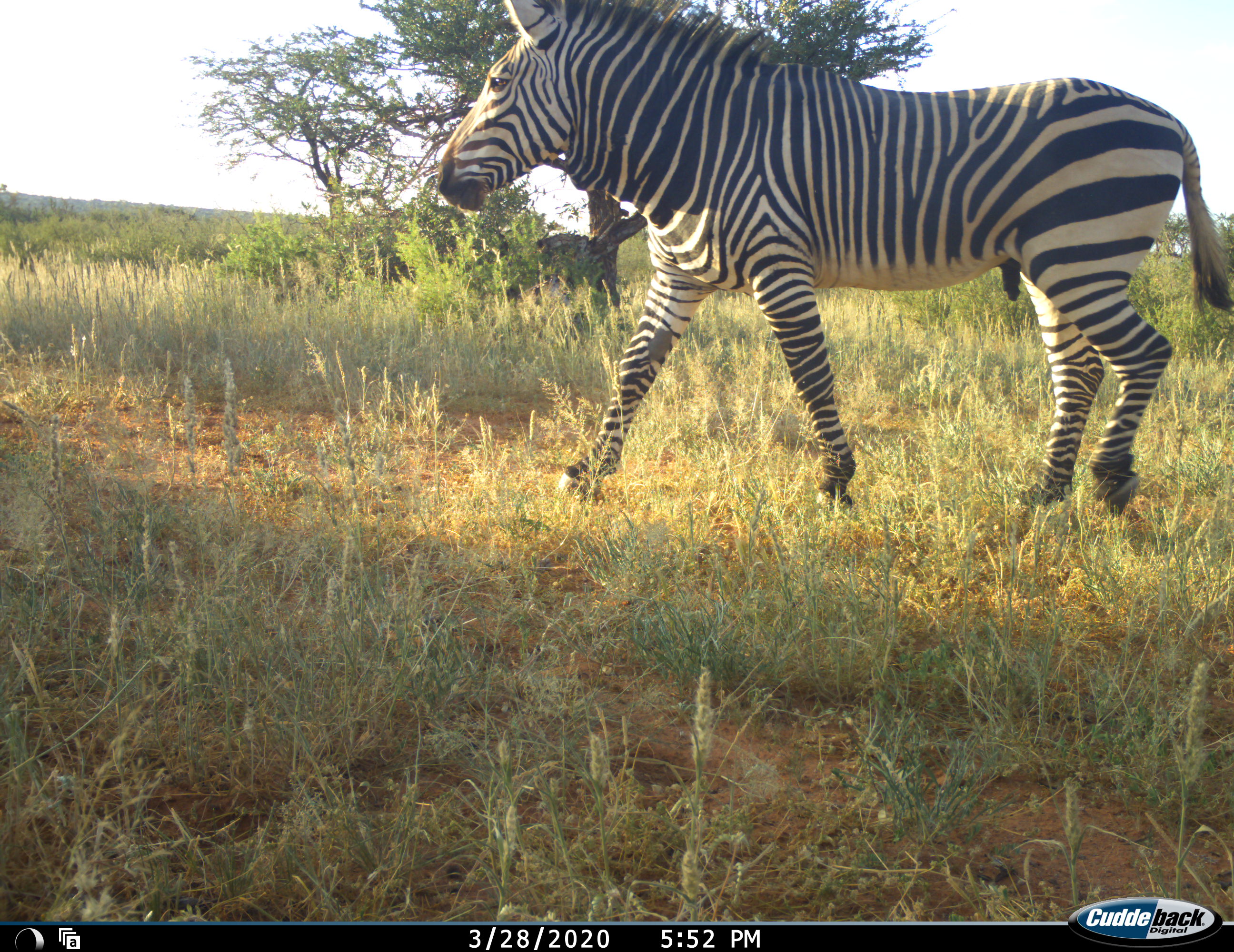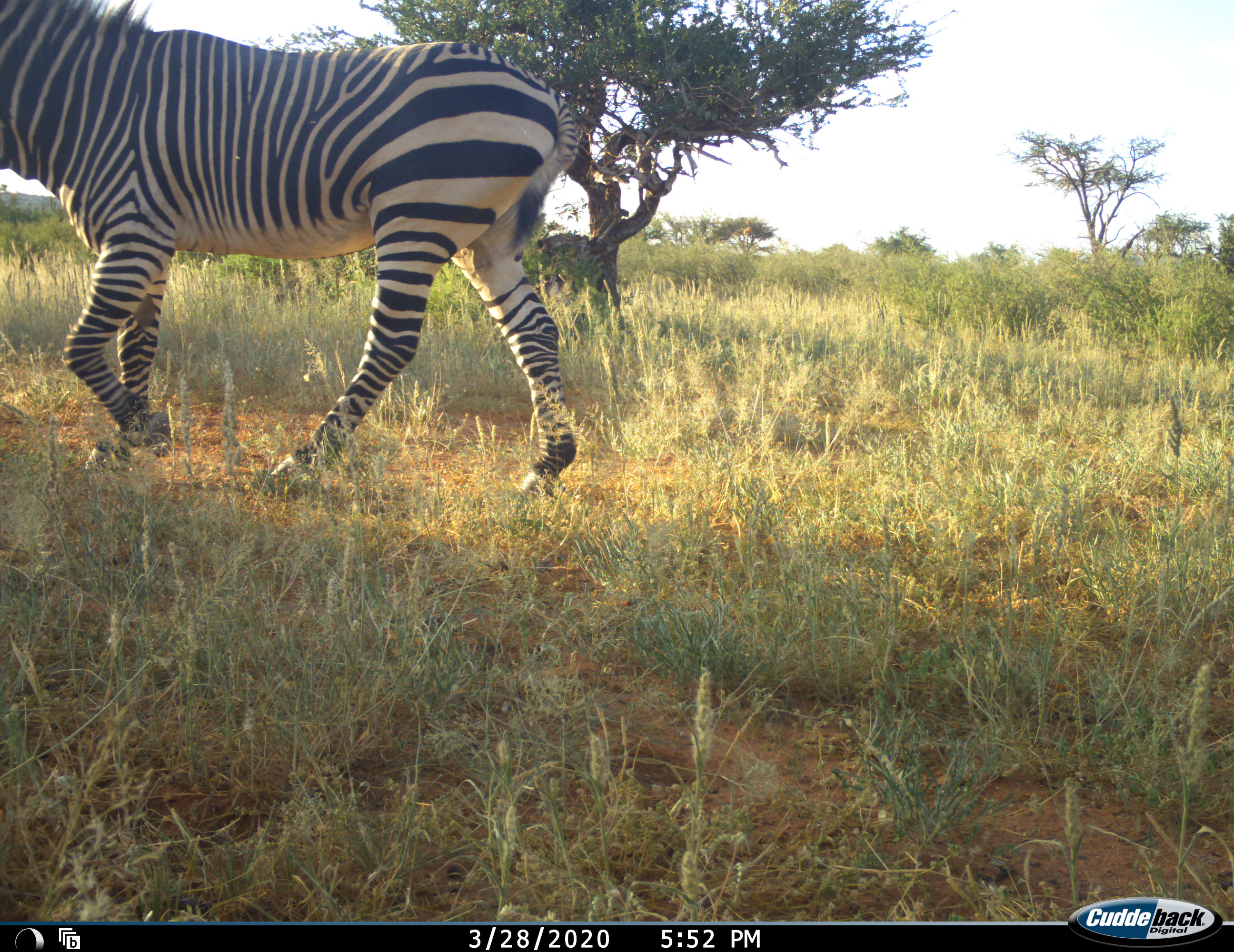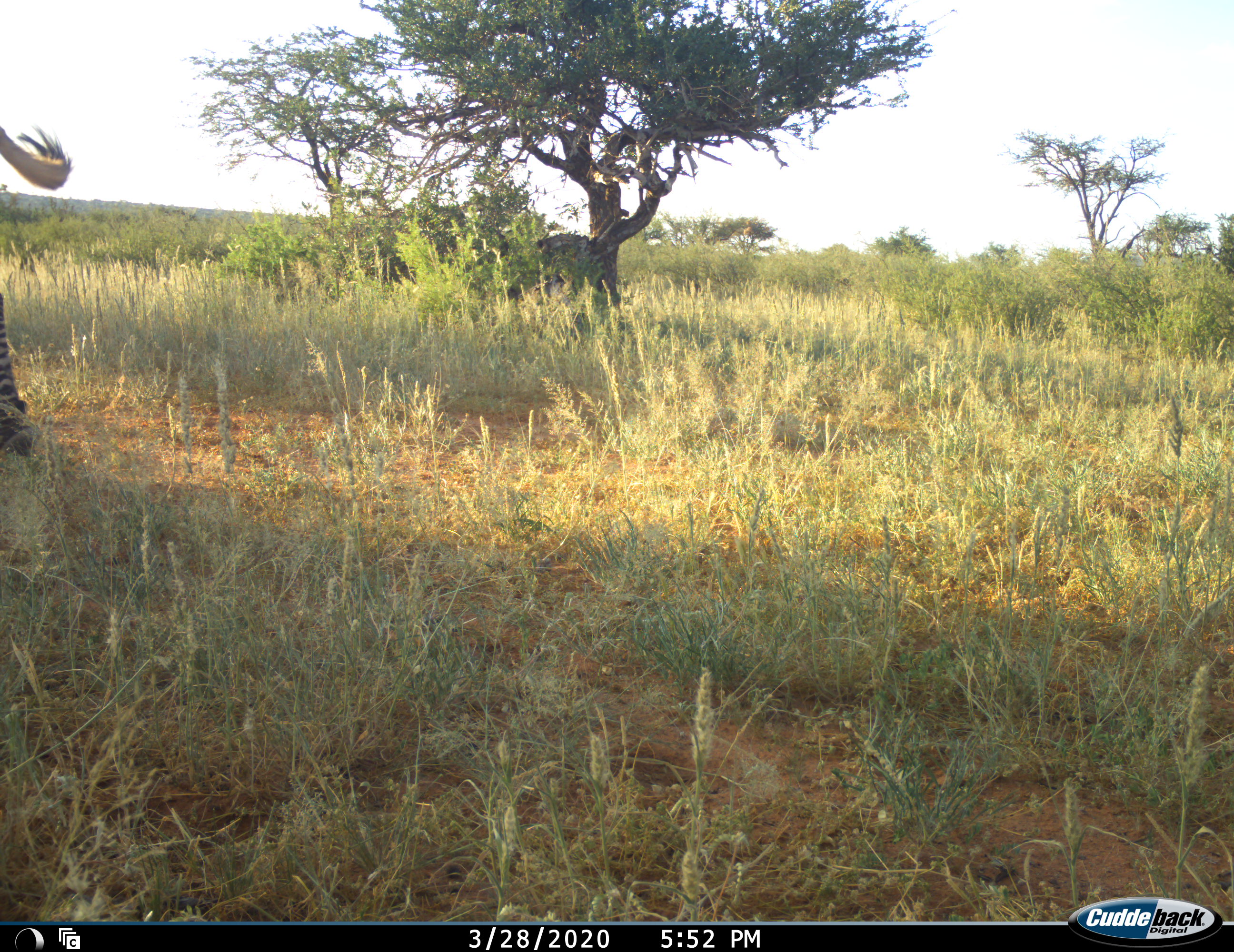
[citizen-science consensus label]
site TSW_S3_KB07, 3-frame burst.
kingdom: Animalia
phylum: Chordata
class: Mammalia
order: Perissodactyla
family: Equidae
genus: Equus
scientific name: Equus zebra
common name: mountain zebra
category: zebramountain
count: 1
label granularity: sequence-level